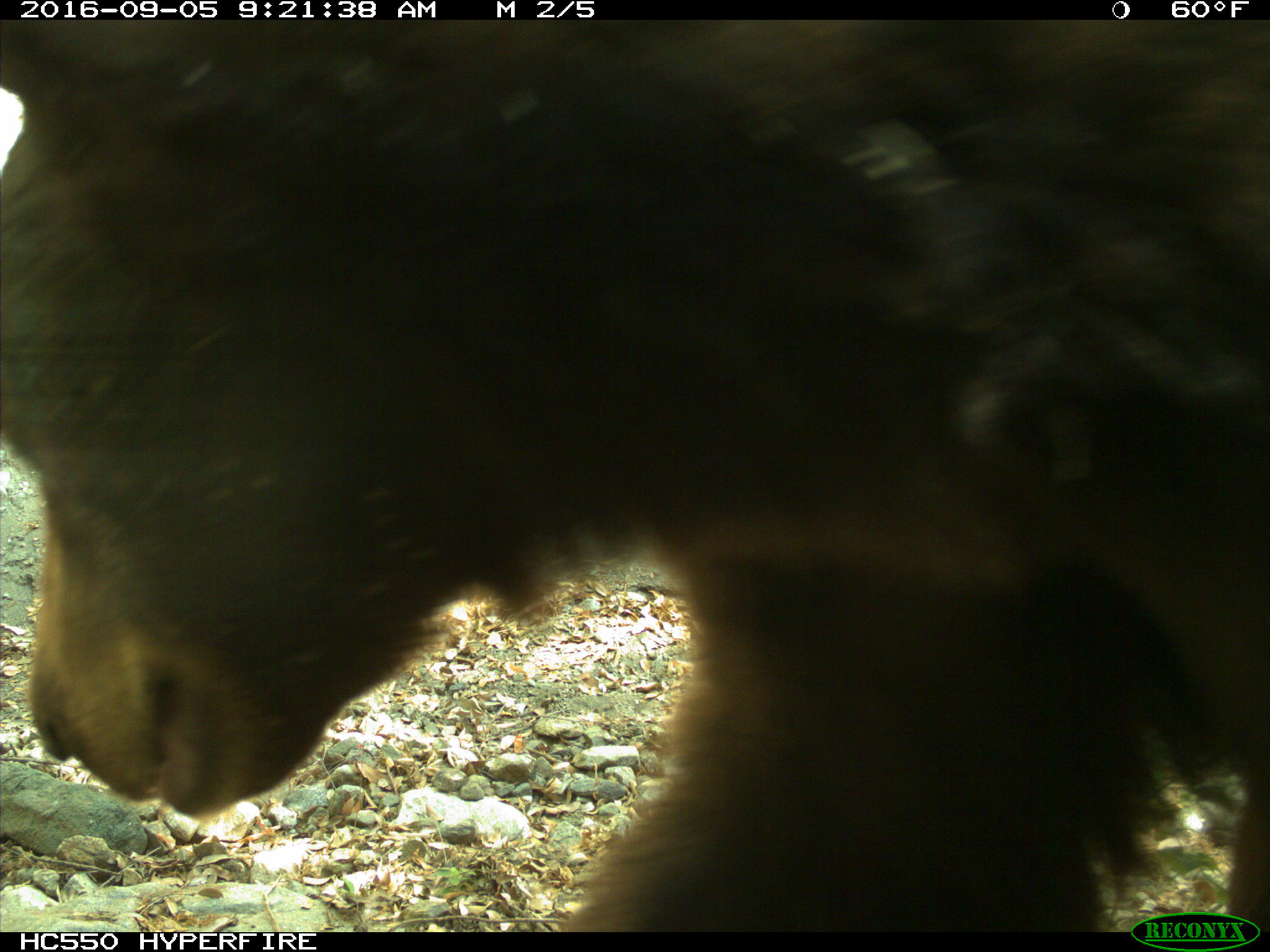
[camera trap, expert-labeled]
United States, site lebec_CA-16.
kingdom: Animalia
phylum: Chordata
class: Mammalia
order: Carnivora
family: Ursidae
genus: Ursus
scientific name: Ursus americanus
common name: american black bear